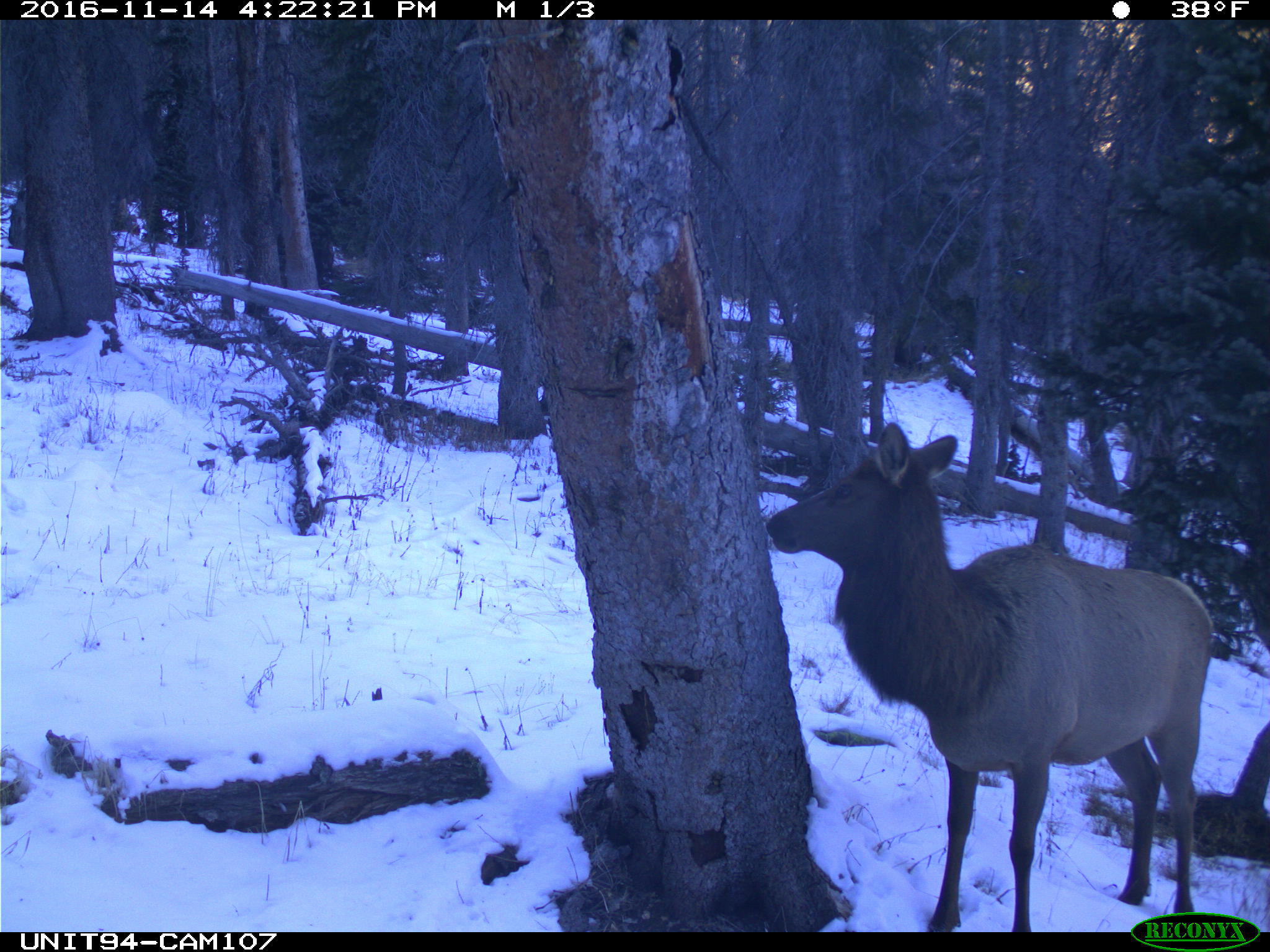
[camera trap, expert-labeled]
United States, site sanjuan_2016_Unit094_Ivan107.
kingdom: Animalia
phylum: Chordata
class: Mammalia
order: Artiodactyla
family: Cervidae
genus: Cervus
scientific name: Cervus elaphus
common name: red deer